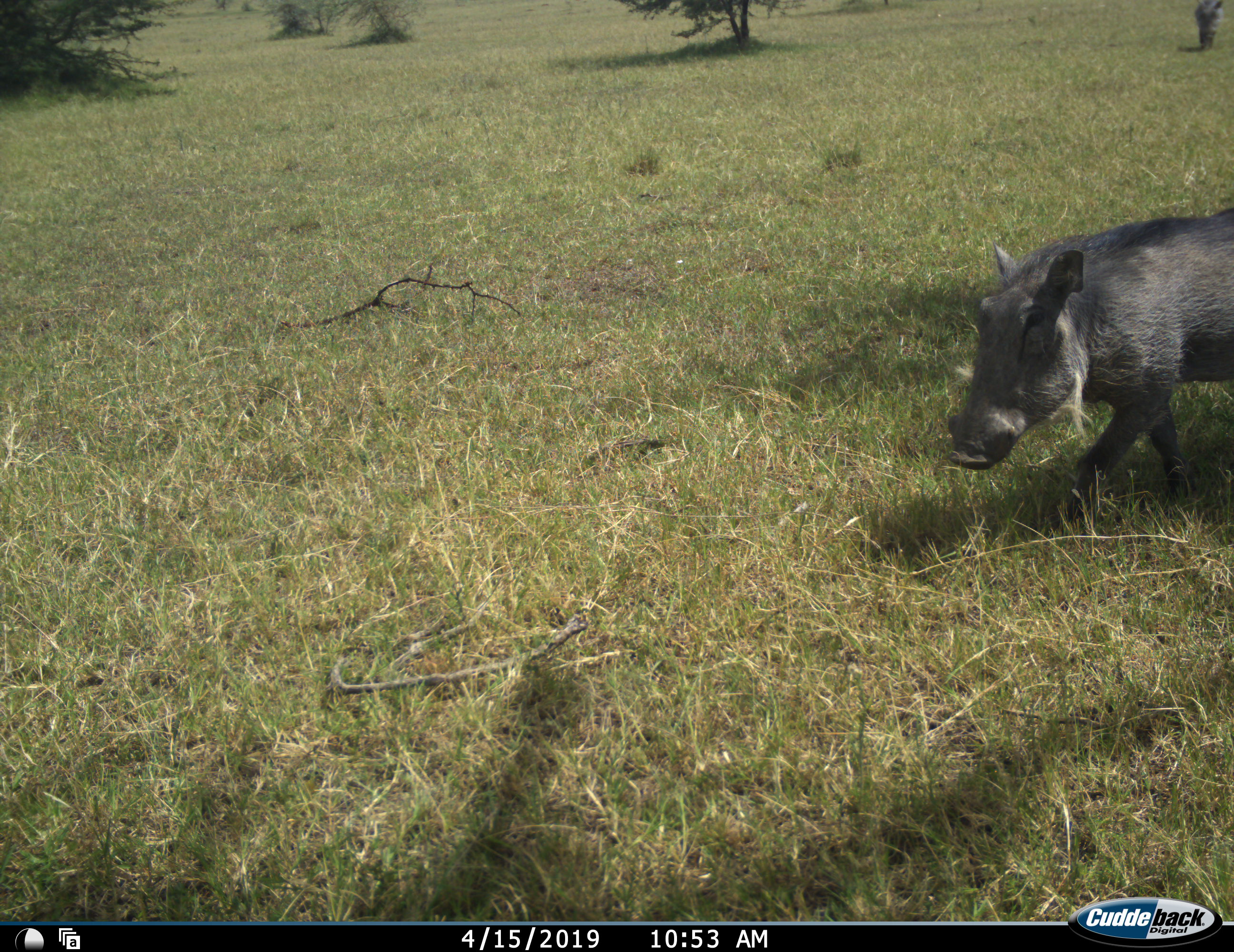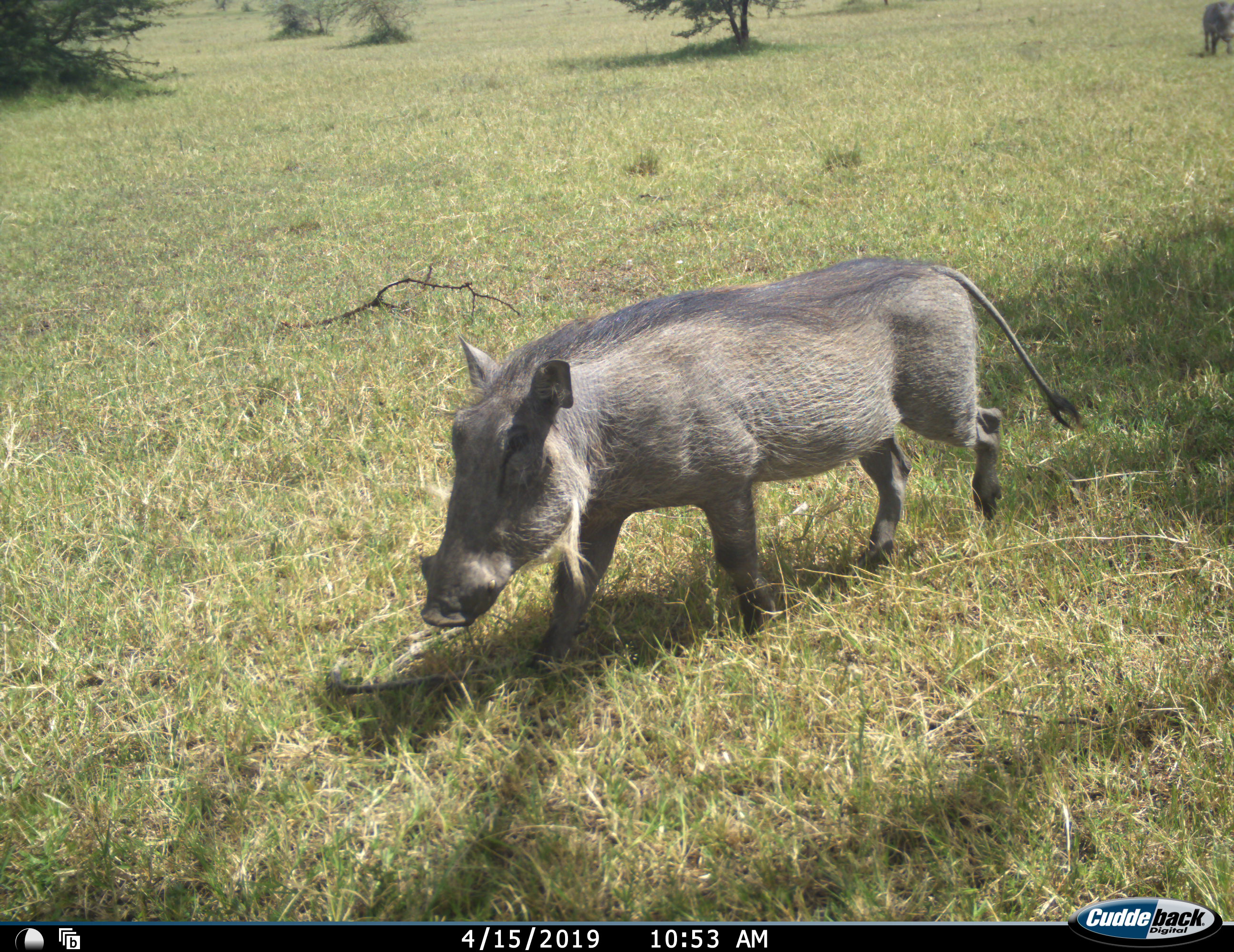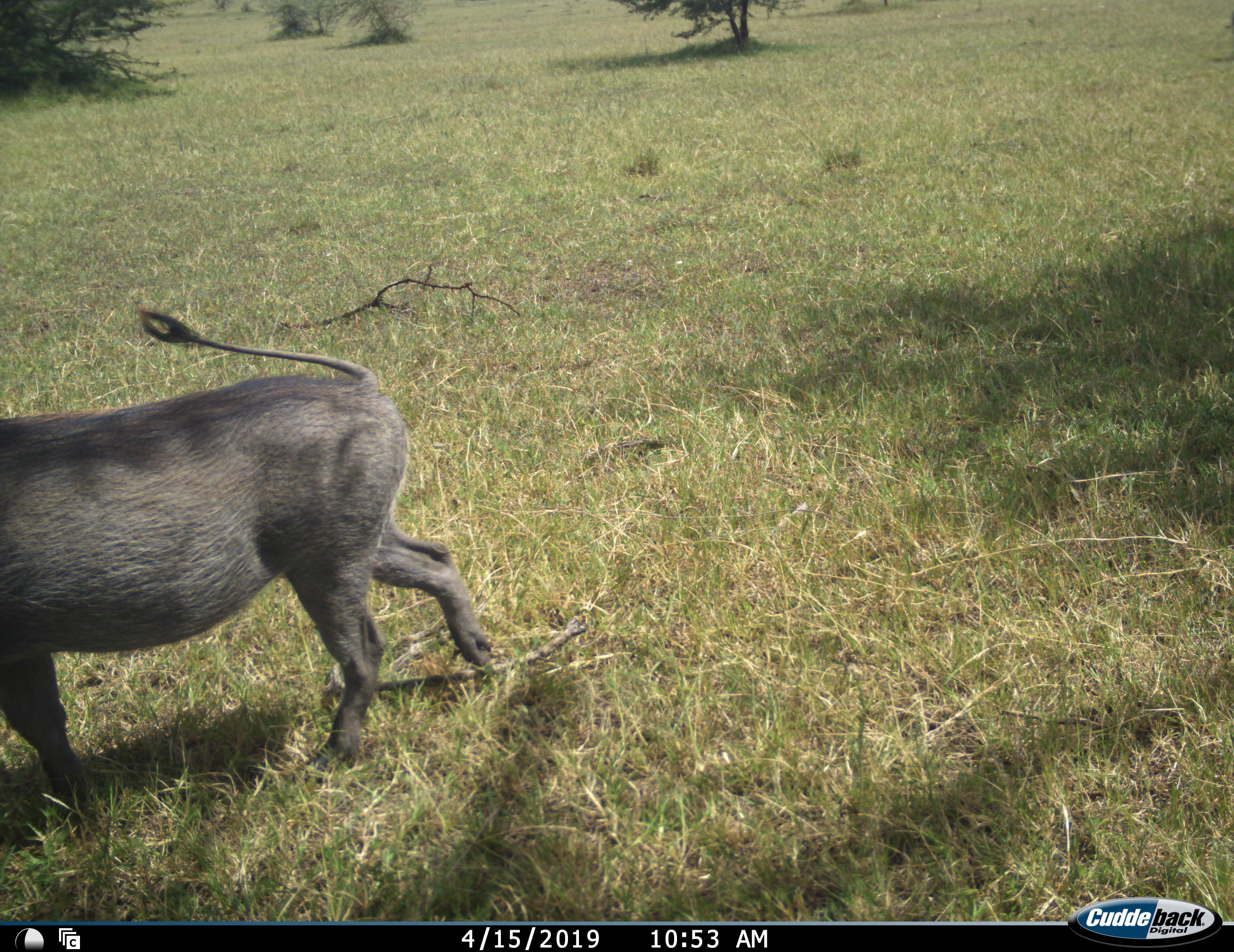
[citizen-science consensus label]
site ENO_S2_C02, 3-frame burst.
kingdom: Animalia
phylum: Chordata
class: Mammalia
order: Artiodactyla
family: Suidae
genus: Phacochoerus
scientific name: Phacochoerus africanus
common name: warthog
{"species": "warthog (Phacochoerus africanus)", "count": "2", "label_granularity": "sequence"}